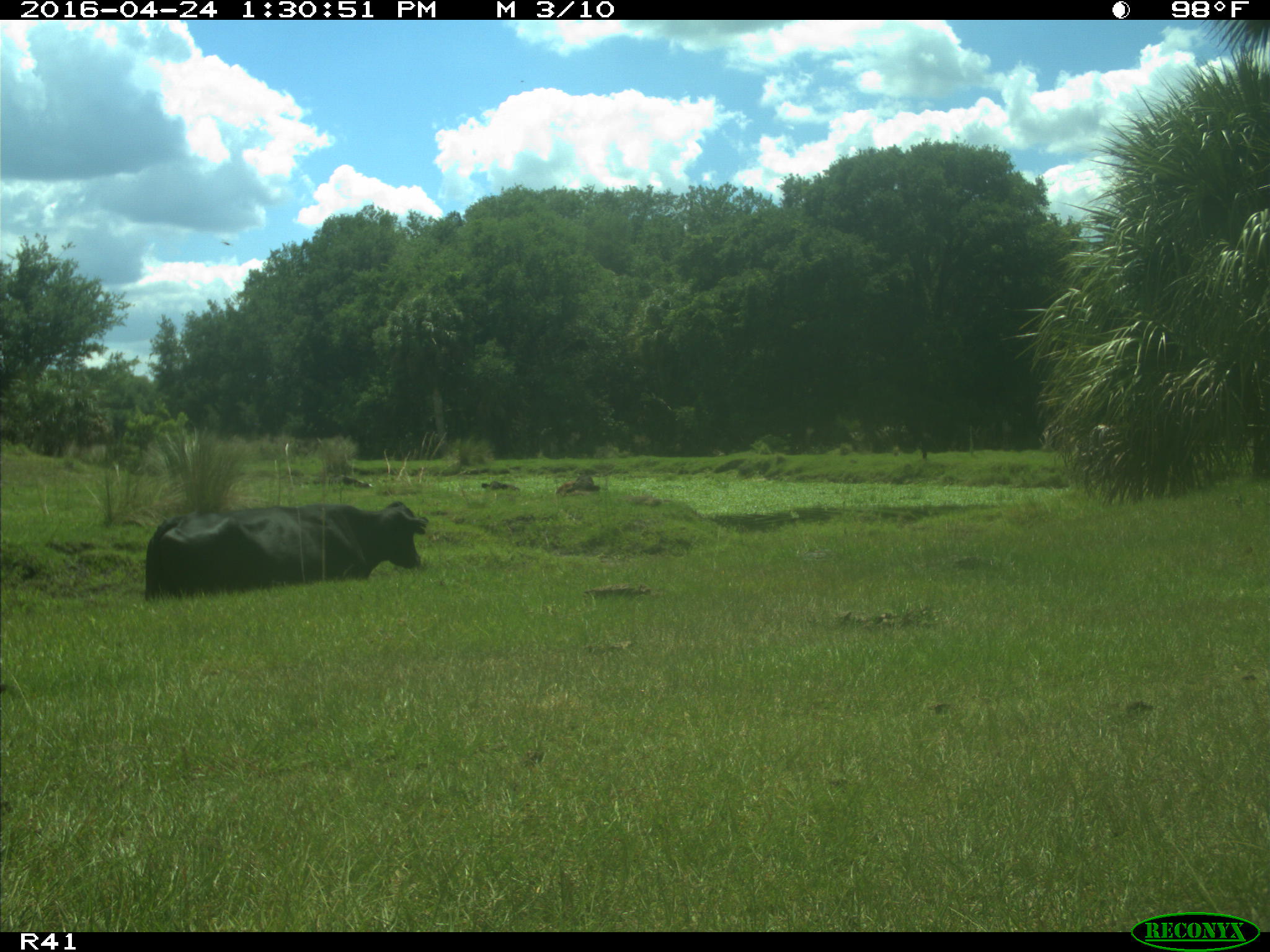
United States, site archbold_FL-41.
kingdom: Animalia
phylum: Chordata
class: Mammalia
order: Artiodactyla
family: Bovidae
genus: Bos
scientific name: Bos taurus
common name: domestic cow